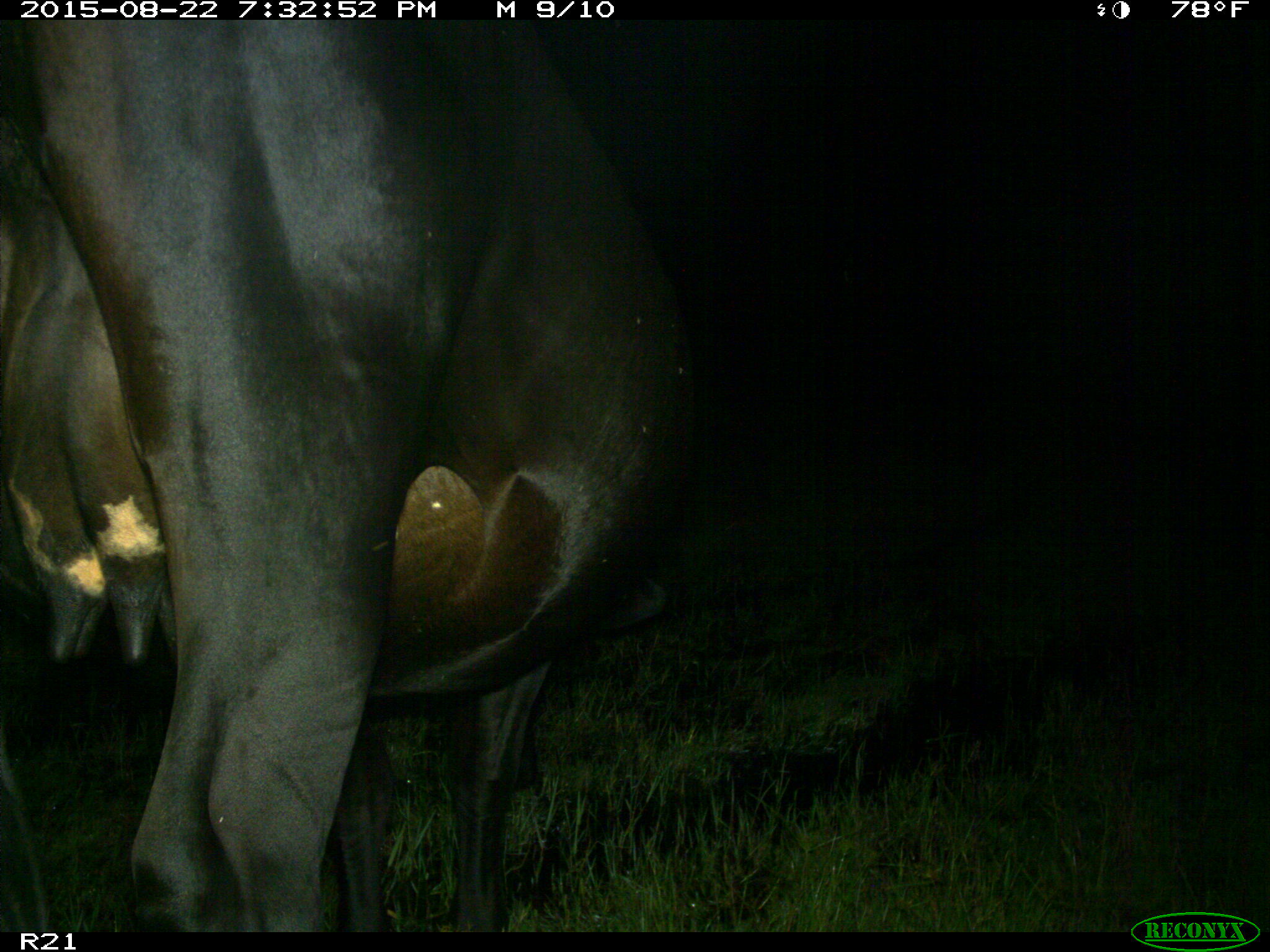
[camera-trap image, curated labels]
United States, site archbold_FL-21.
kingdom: Animalia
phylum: Chordata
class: Mammalia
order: Artiodactyla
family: Bovidae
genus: Bos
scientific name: Bos taurus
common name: domestic cow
Bos taurus (domestic cow).